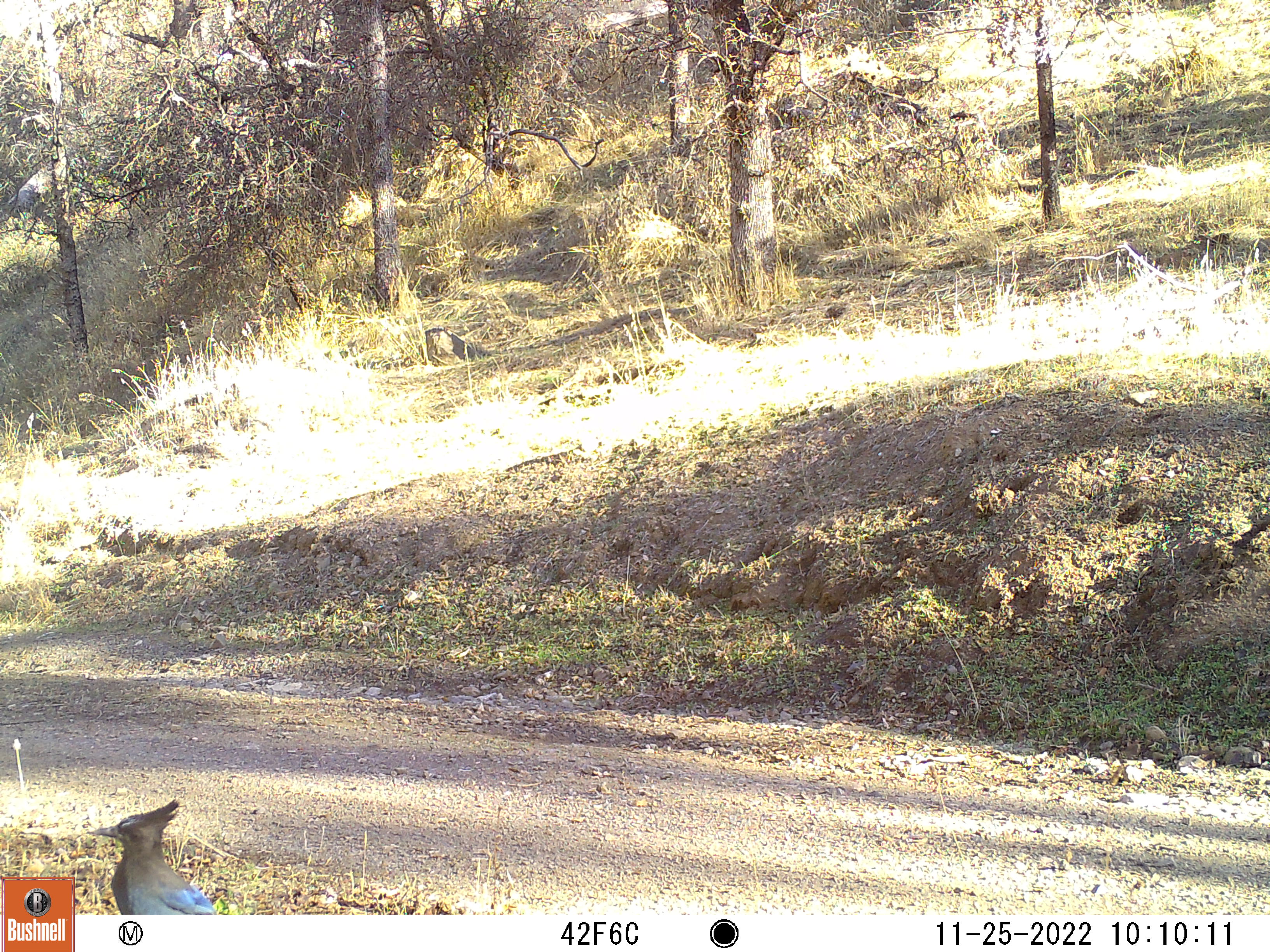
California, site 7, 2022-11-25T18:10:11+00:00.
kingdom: Animalia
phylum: Chordata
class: Aves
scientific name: Aves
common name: bird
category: unknown bird